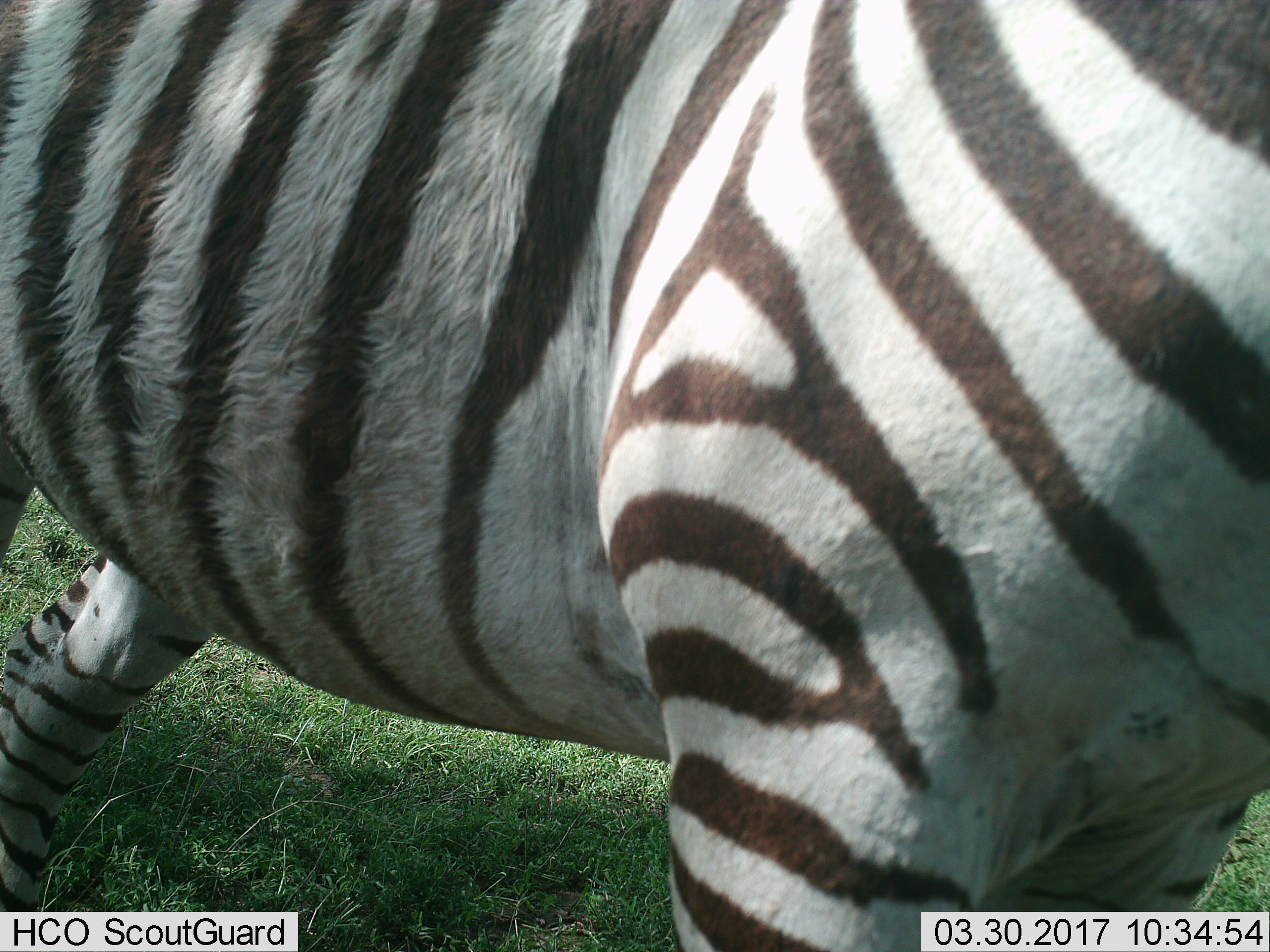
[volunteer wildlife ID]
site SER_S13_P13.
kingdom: Animalia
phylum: Chordata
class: Mammalia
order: Perissodactyla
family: Equidae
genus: Equus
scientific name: Equus quagga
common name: plains zebra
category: zebraplains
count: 1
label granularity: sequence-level